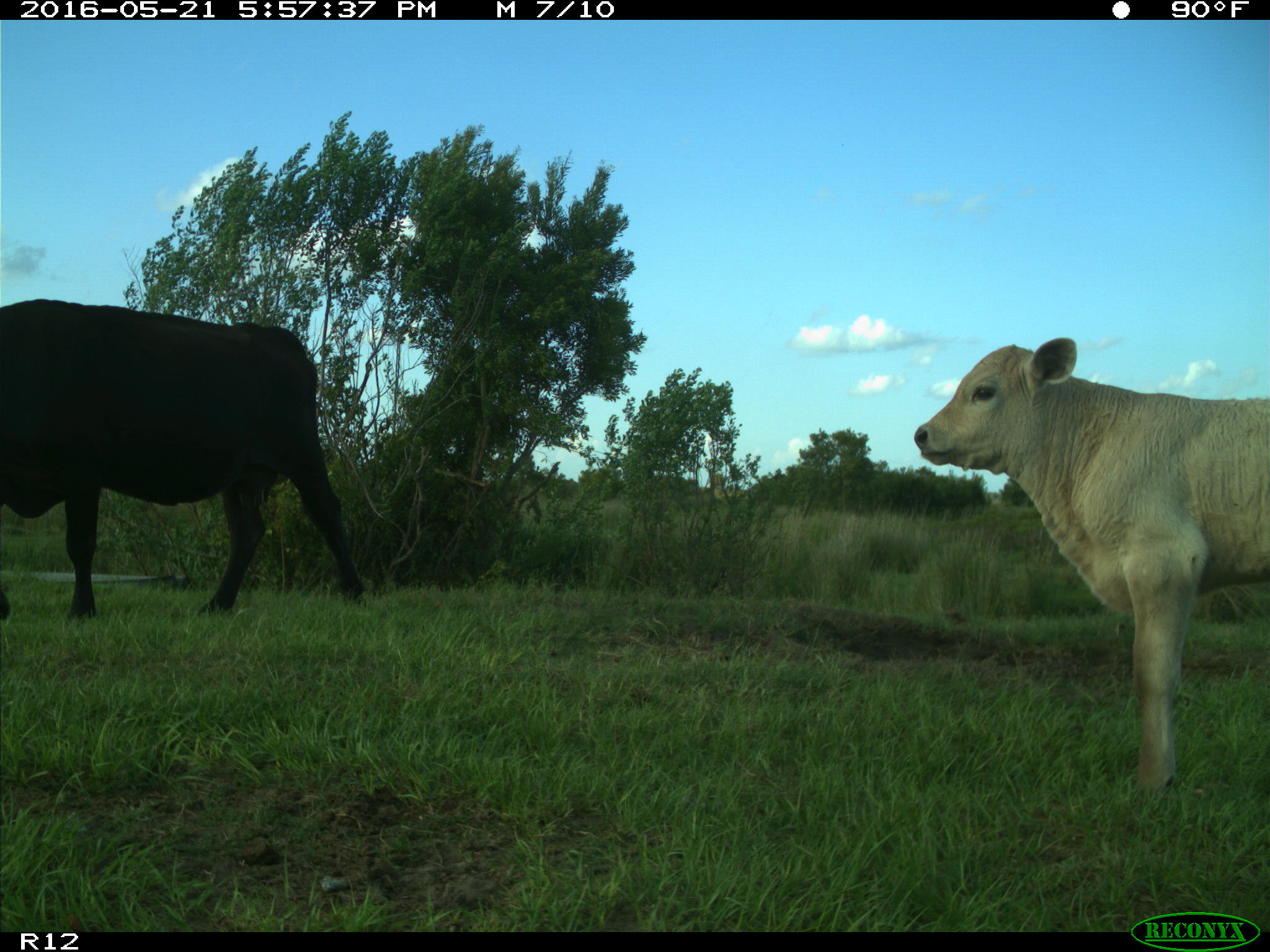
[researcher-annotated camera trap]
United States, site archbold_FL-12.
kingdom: Animalia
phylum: Chordata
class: Mammalia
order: Artiodactyla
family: Bovidae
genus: Bos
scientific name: Bos taurus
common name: domestic cow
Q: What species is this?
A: Bos taurus (domestic cow).